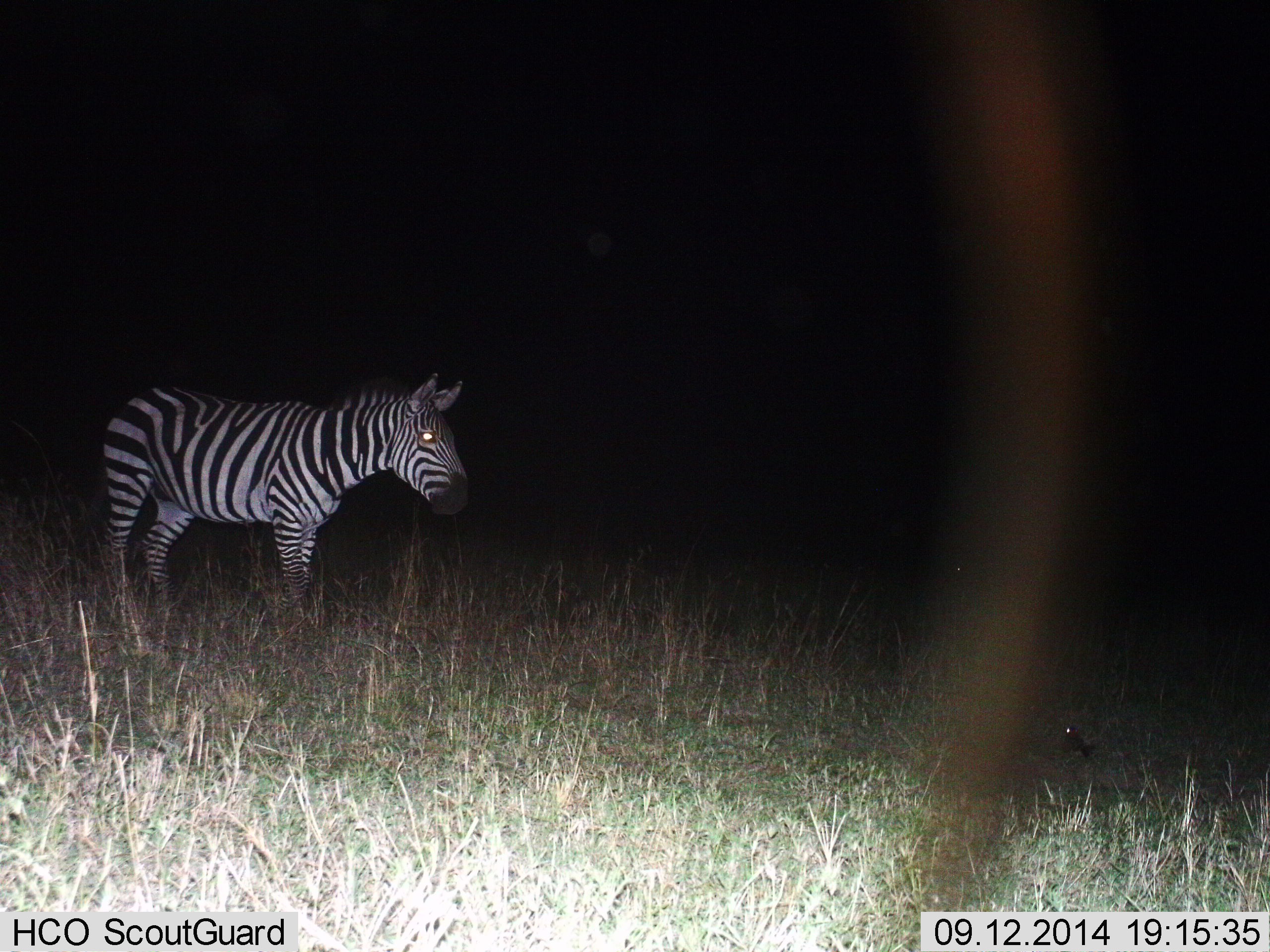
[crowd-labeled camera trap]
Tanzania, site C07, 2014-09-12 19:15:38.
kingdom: Animalia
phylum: Chordata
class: Mammalia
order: Perissodactyla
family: Equidae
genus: Equus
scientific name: Equus quagga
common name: plains zebra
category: zebra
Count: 1.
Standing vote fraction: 91%.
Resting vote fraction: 0%.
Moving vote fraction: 9%.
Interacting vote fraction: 0%.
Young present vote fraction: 0%.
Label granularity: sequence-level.